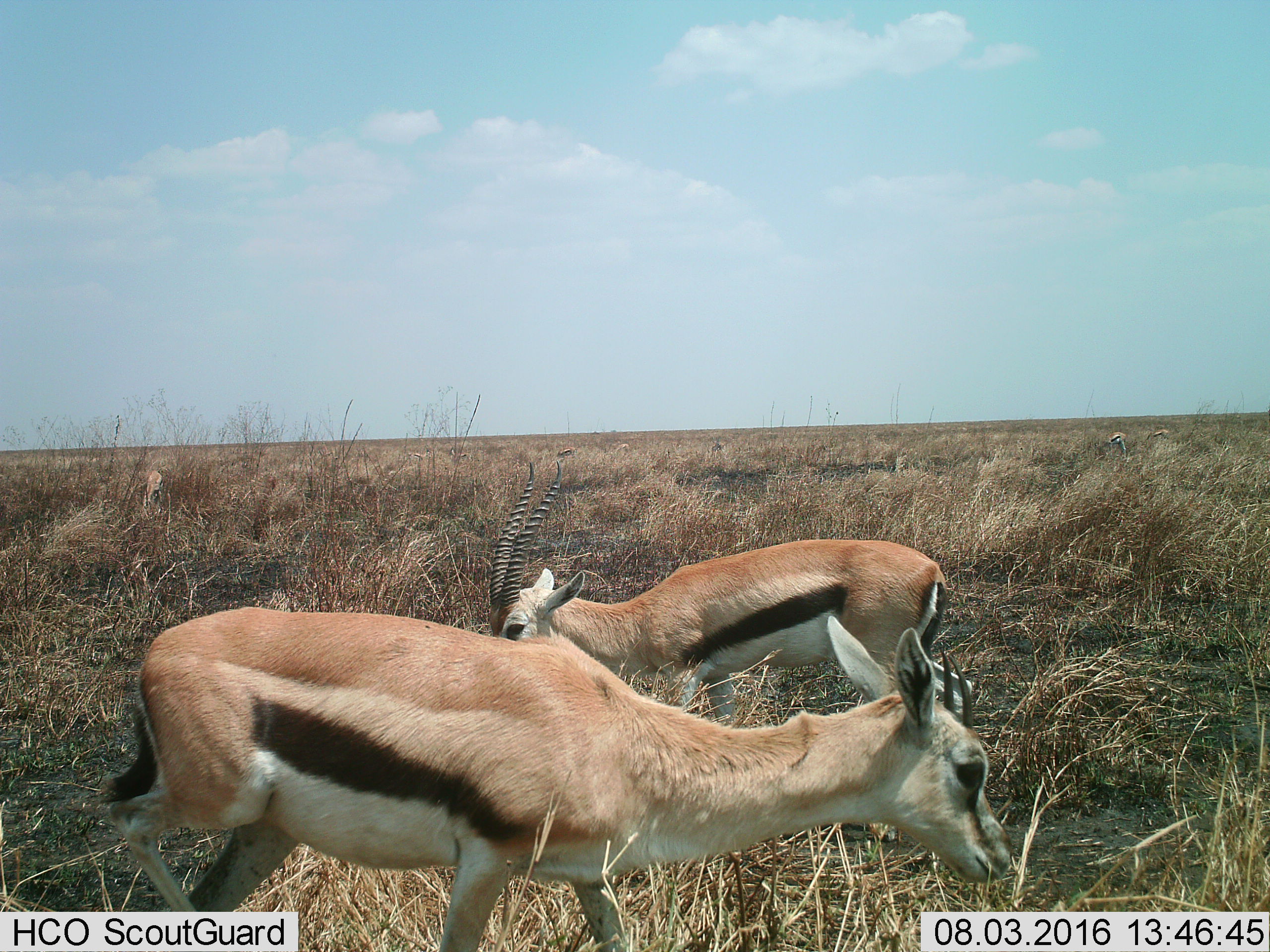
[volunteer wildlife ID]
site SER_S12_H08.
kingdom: Animalia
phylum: Chordata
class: Mammalia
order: Artiodactyla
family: Bovidae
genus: Eudorcas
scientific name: Eudorcas thomsonii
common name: thomson's gazelle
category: gazellethomsons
Gazellethomsons (thomson's gazelle) (Eudorcas thomsonii), count 2. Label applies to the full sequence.